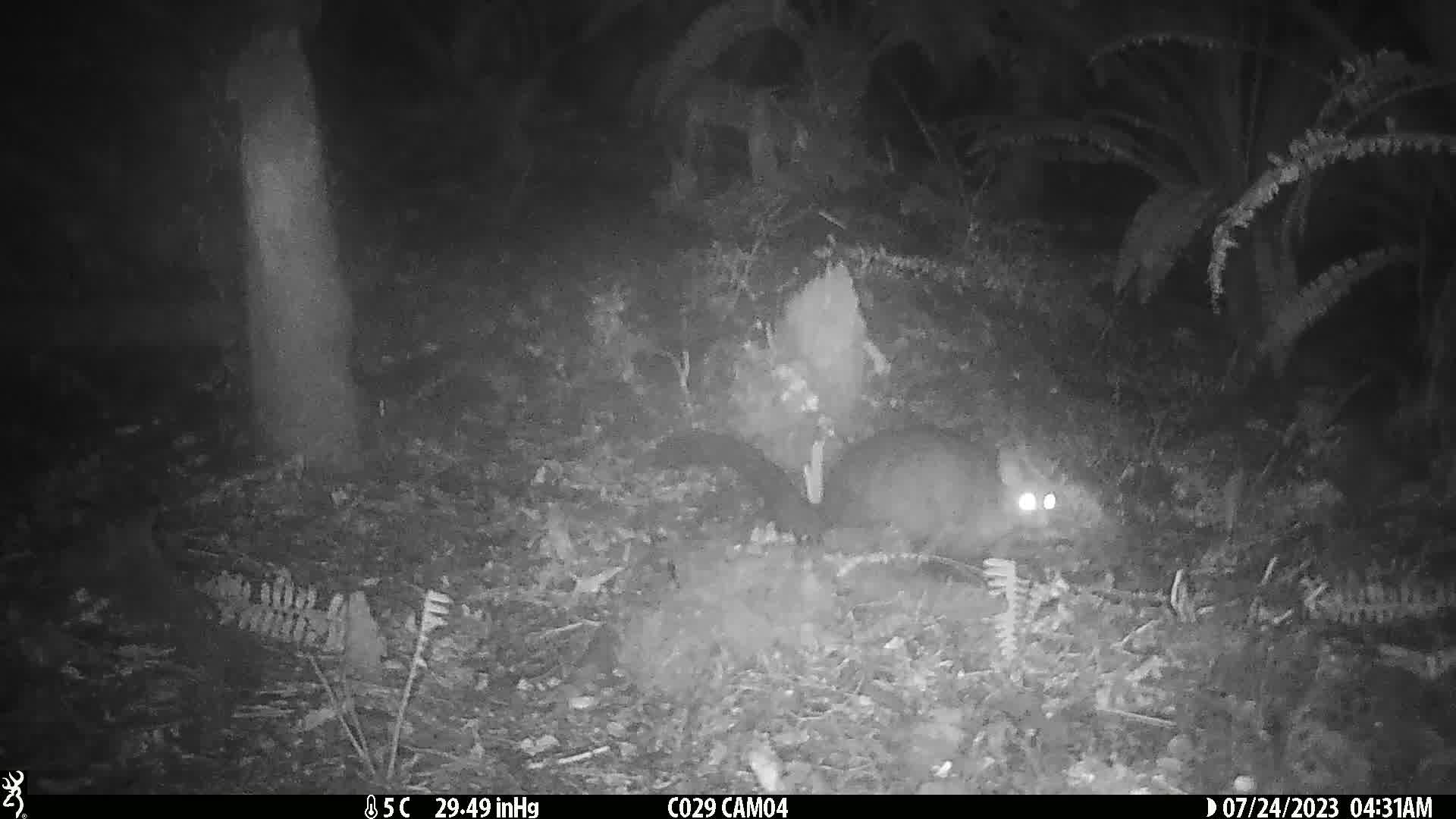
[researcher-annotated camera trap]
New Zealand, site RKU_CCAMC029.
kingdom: Animalia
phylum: Chordata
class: Mammalia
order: Diprotodontia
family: Phalangeridae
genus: Trichosurus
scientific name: Trichosurus vulpecula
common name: common brushtail possum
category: possum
Possum (common brushtail possum) (Trichosurus vulpecula).